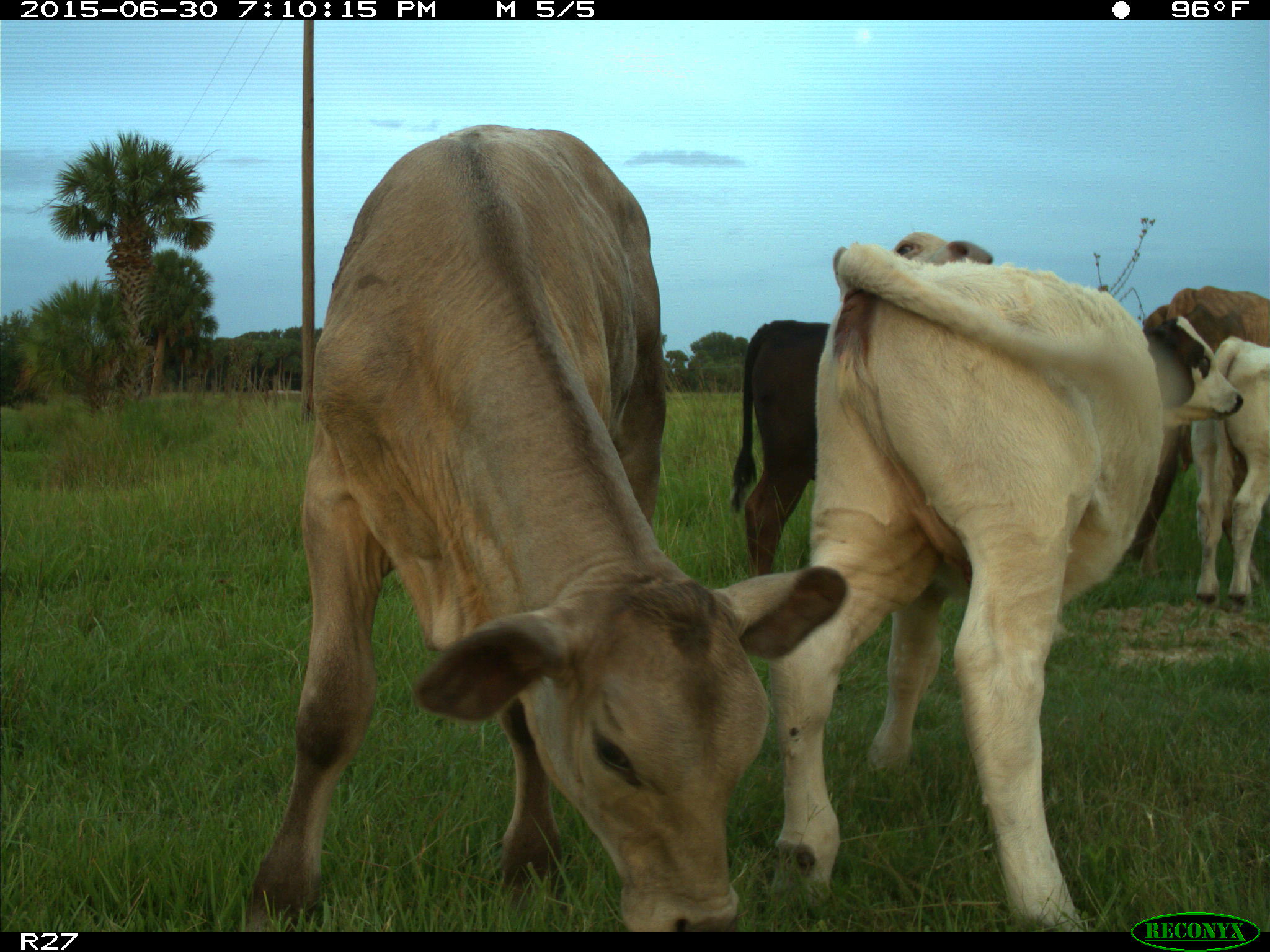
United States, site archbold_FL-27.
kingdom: Animalia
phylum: Chordata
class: Mammalia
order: Artiodactyla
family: Bovidae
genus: Bos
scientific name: Bos taurus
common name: domestic cow